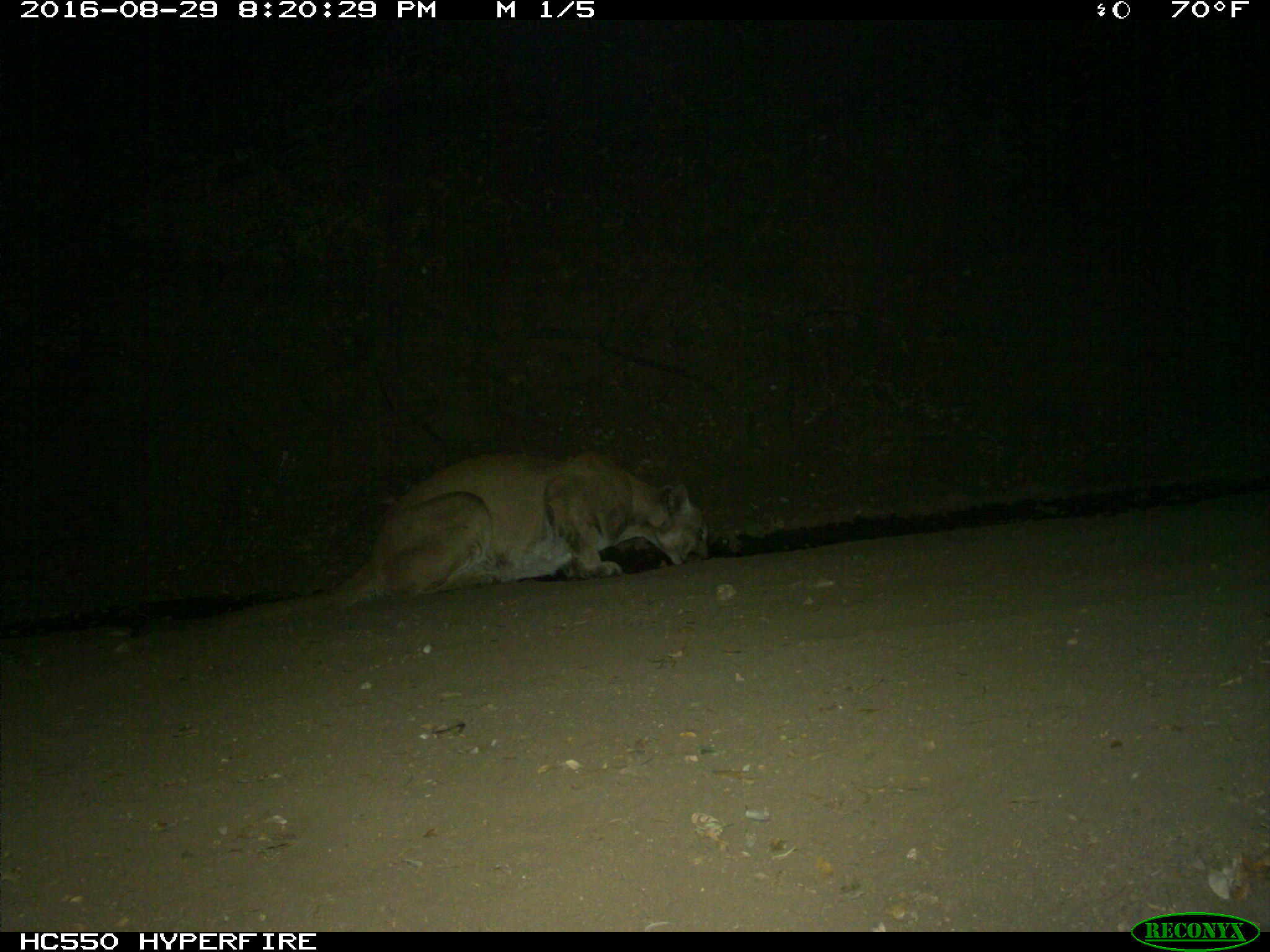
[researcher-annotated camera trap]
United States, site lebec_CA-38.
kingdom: Animalia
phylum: Chordata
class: Mammalia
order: Carnivora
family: Felidae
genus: Puma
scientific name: Puma concolor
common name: mountain lion